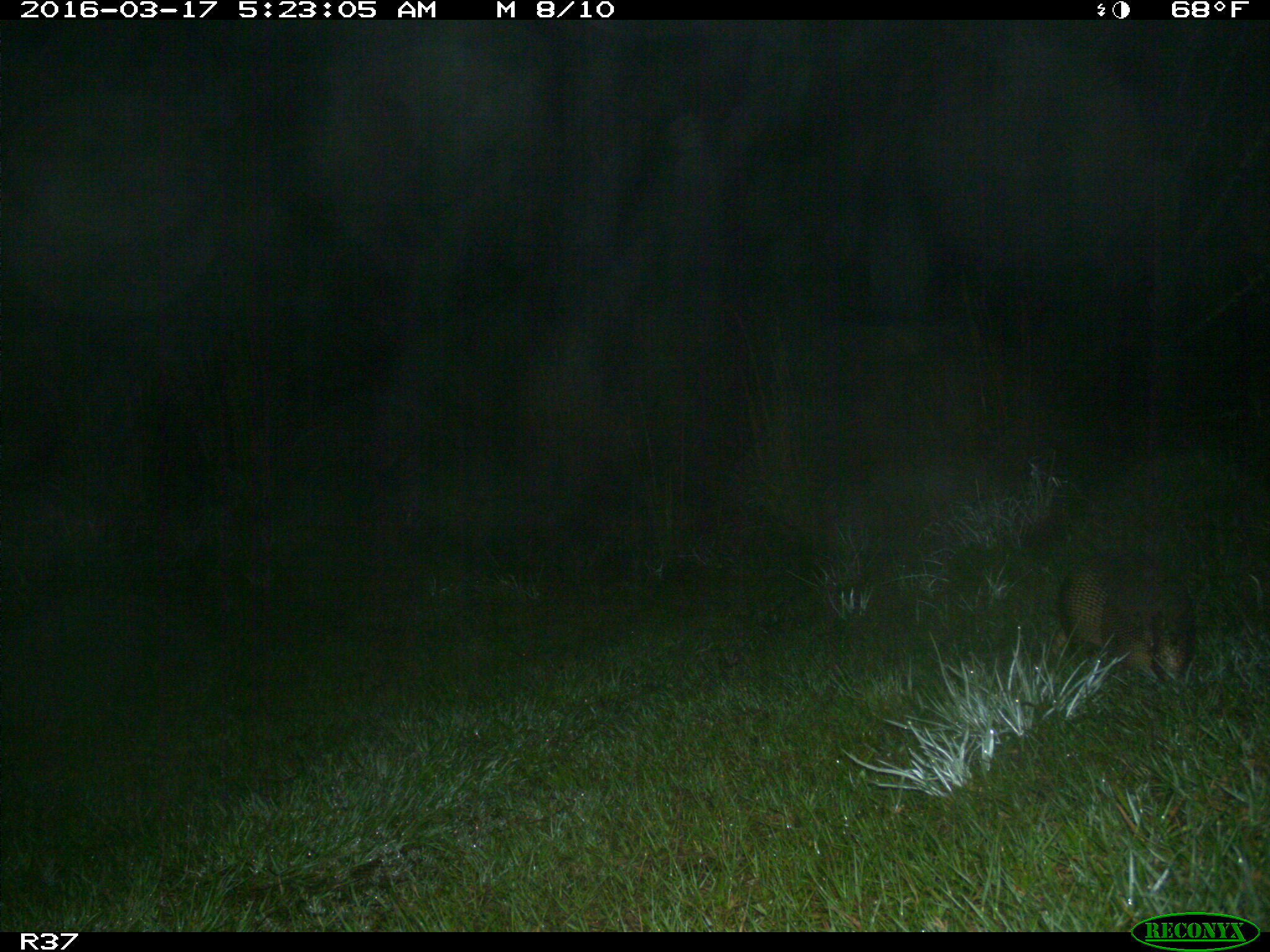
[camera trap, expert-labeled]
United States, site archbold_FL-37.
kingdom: Animalia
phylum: Chordata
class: Mammalia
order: Cingulata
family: Dasypodidae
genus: Dasypus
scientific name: Dasypus novemcinctus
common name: nine-banded armadillo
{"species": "Dasypus novemcinctus (nine-banded armadillo)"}